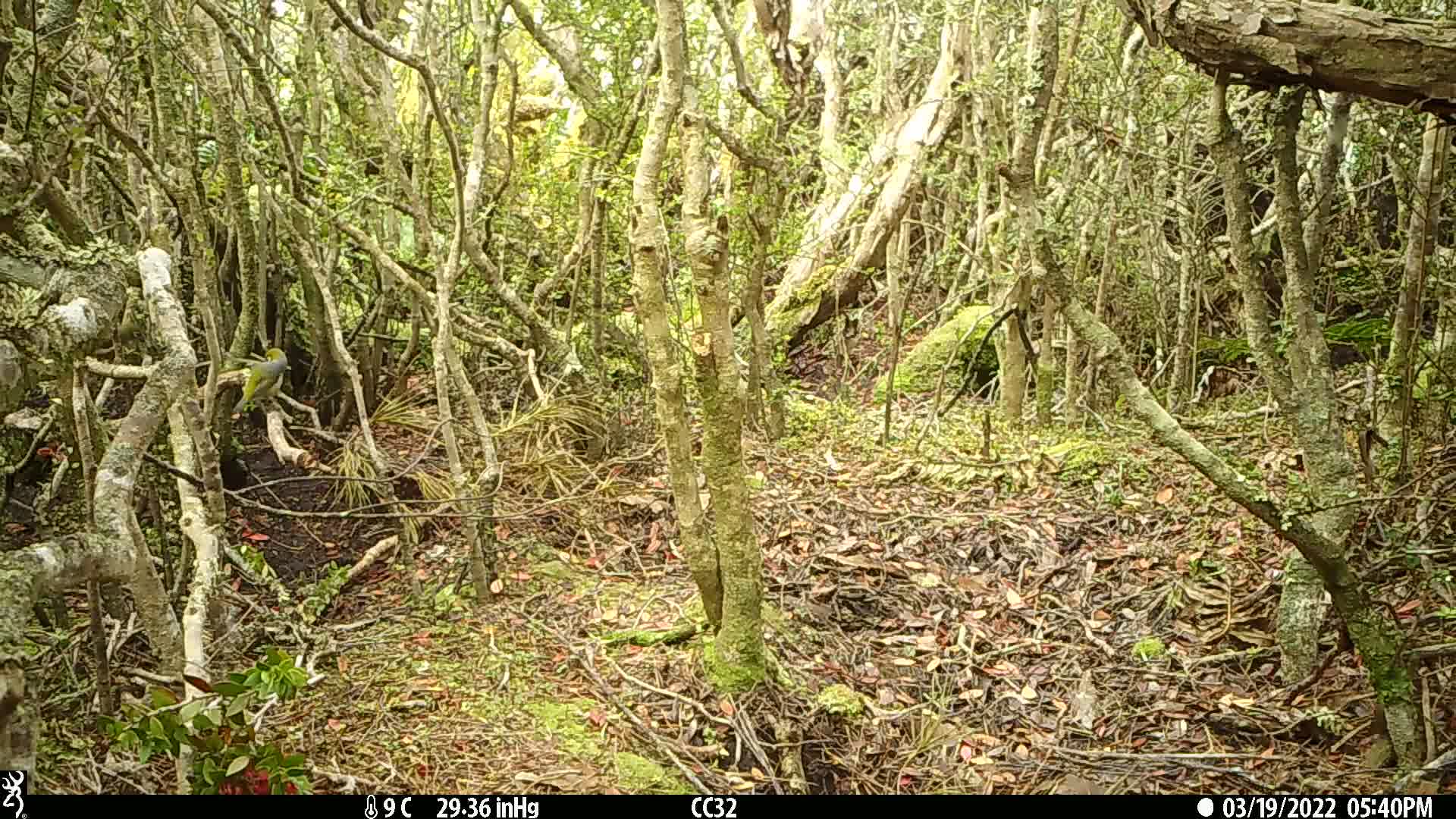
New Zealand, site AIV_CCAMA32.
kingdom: Animalia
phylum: Chordata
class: Aves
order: Passeriformes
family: Zosteropidae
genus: Zosterops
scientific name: Zosterops lateralis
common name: silvereye